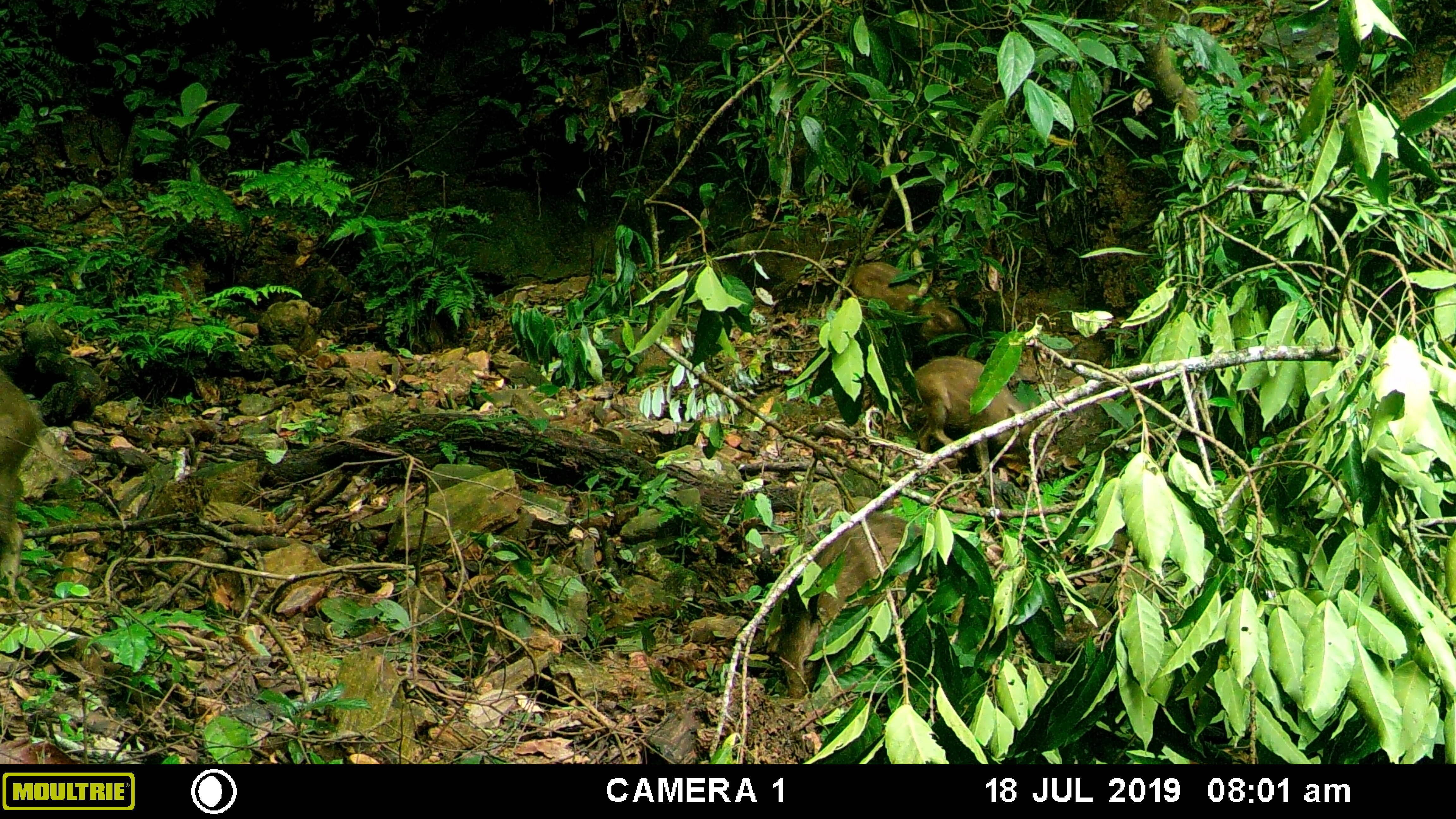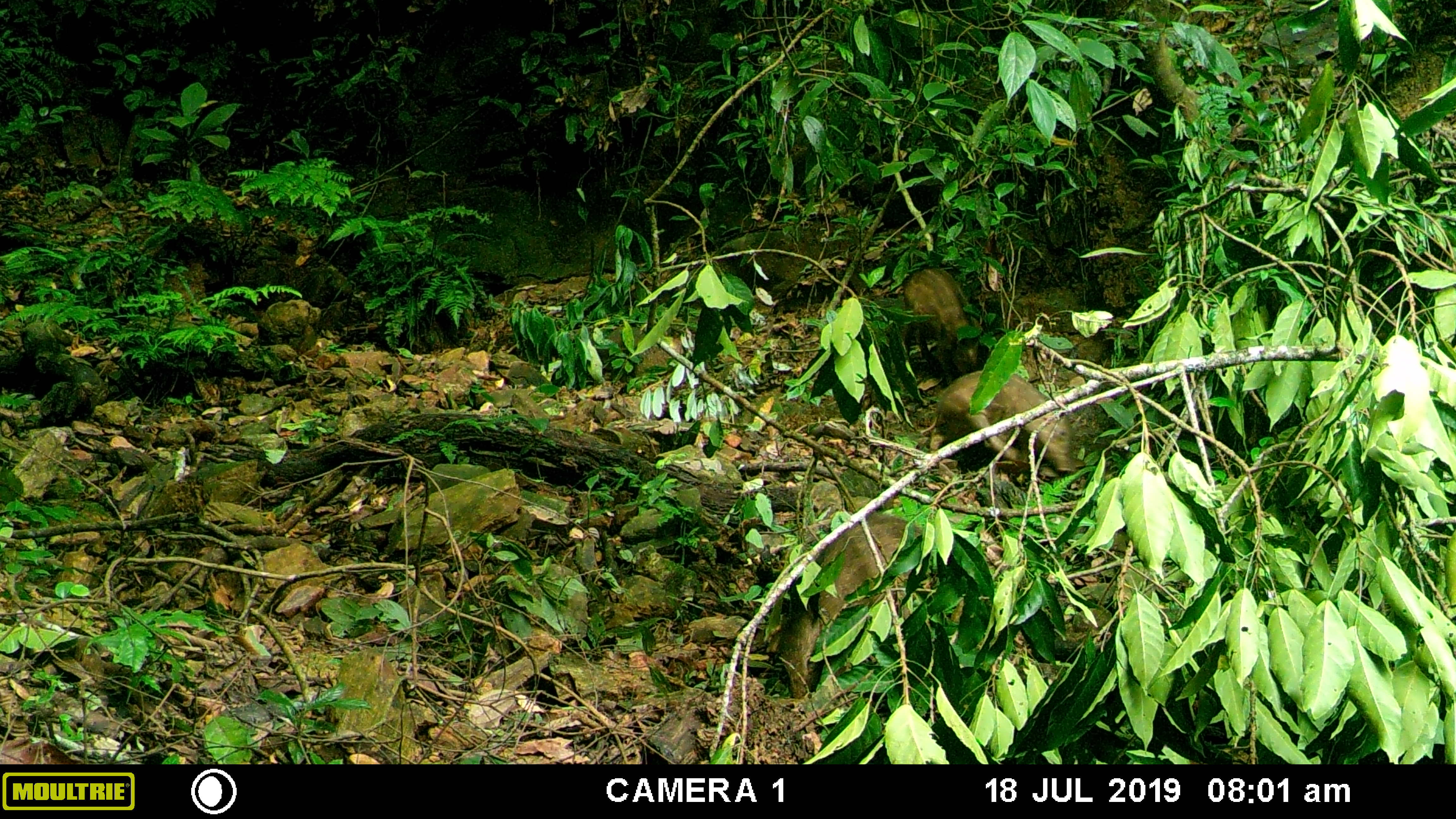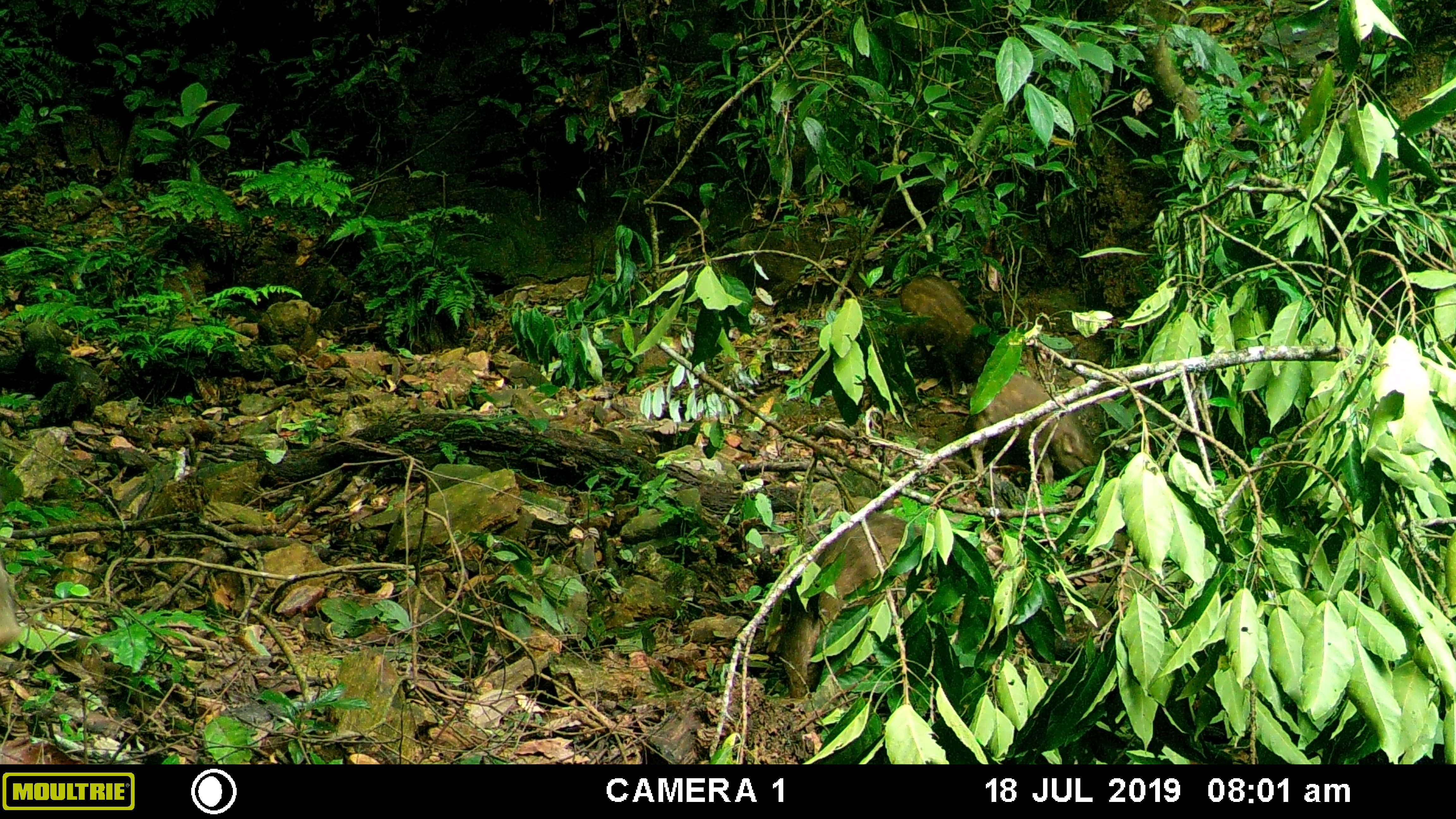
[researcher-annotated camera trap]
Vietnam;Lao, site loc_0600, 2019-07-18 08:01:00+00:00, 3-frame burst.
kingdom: Animalia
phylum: Chordata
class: Mammalia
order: Artiodactyla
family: Suidae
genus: Sus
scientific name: Sus scrofa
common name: eurasian wild pig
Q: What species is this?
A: Eurasian wild pig (Sus scrofa).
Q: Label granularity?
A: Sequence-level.